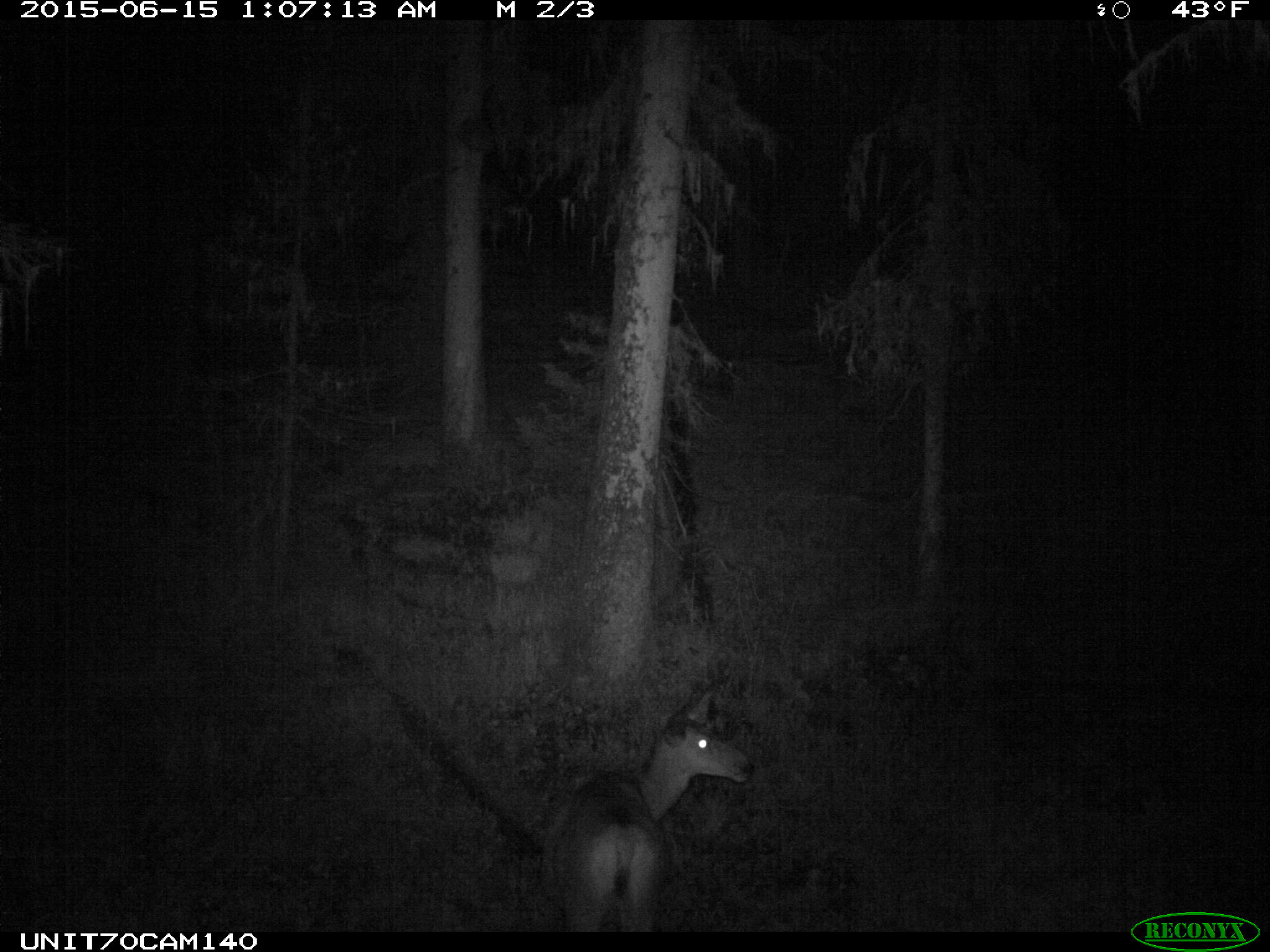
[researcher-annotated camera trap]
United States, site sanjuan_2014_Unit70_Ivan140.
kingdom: Animalia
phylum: Chordata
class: Mammalia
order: Artiodactyla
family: Cervidae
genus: Odocoileus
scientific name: Odocoileus hemionus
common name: mule deer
Odocoileus hemionus (mule deer).